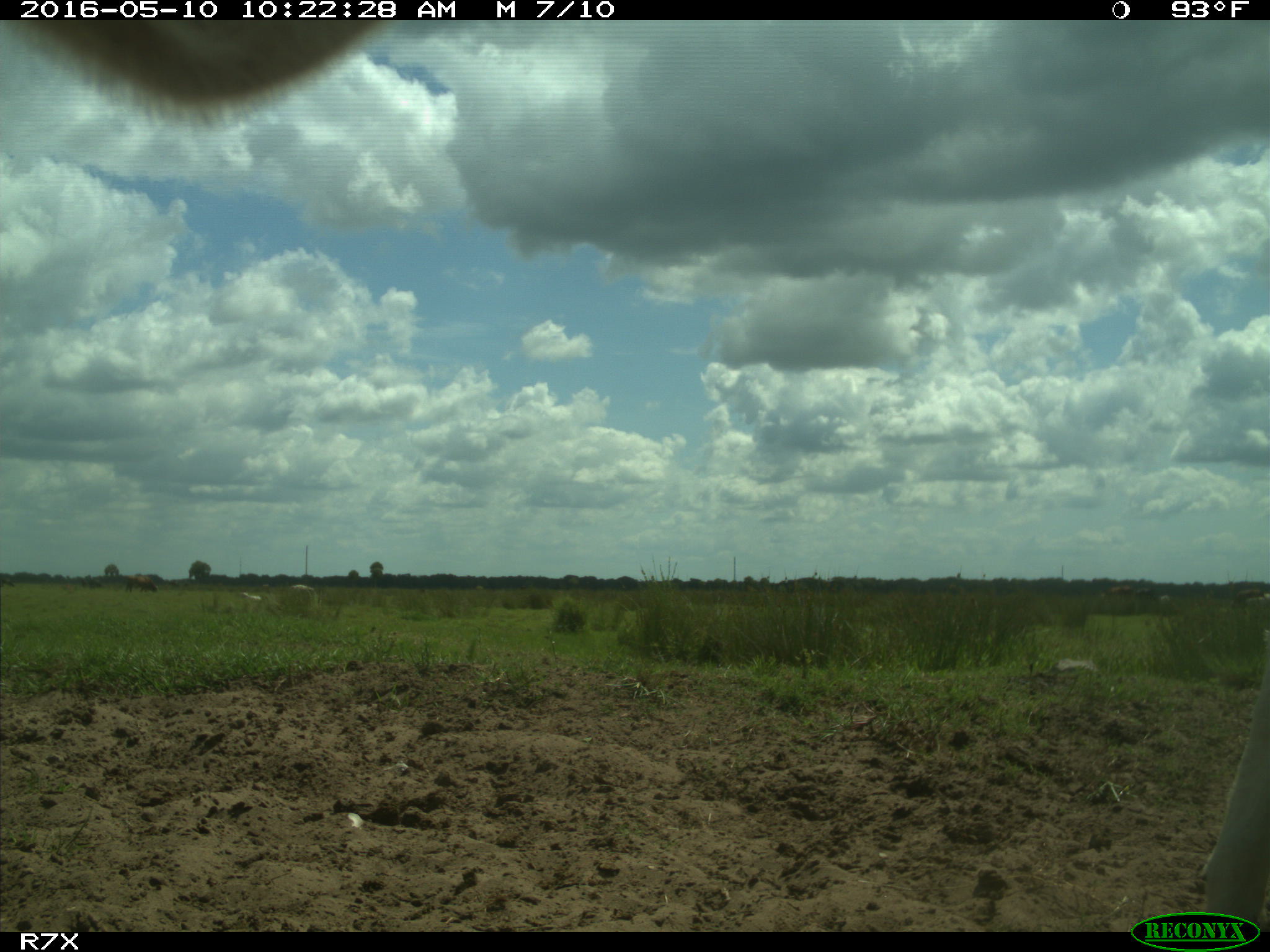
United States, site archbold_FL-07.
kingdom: Animalia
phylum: Chordata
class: Mammalia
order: Artiodactyla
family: Bovidae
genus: Bos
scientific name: Bos taurus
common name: domestic cow